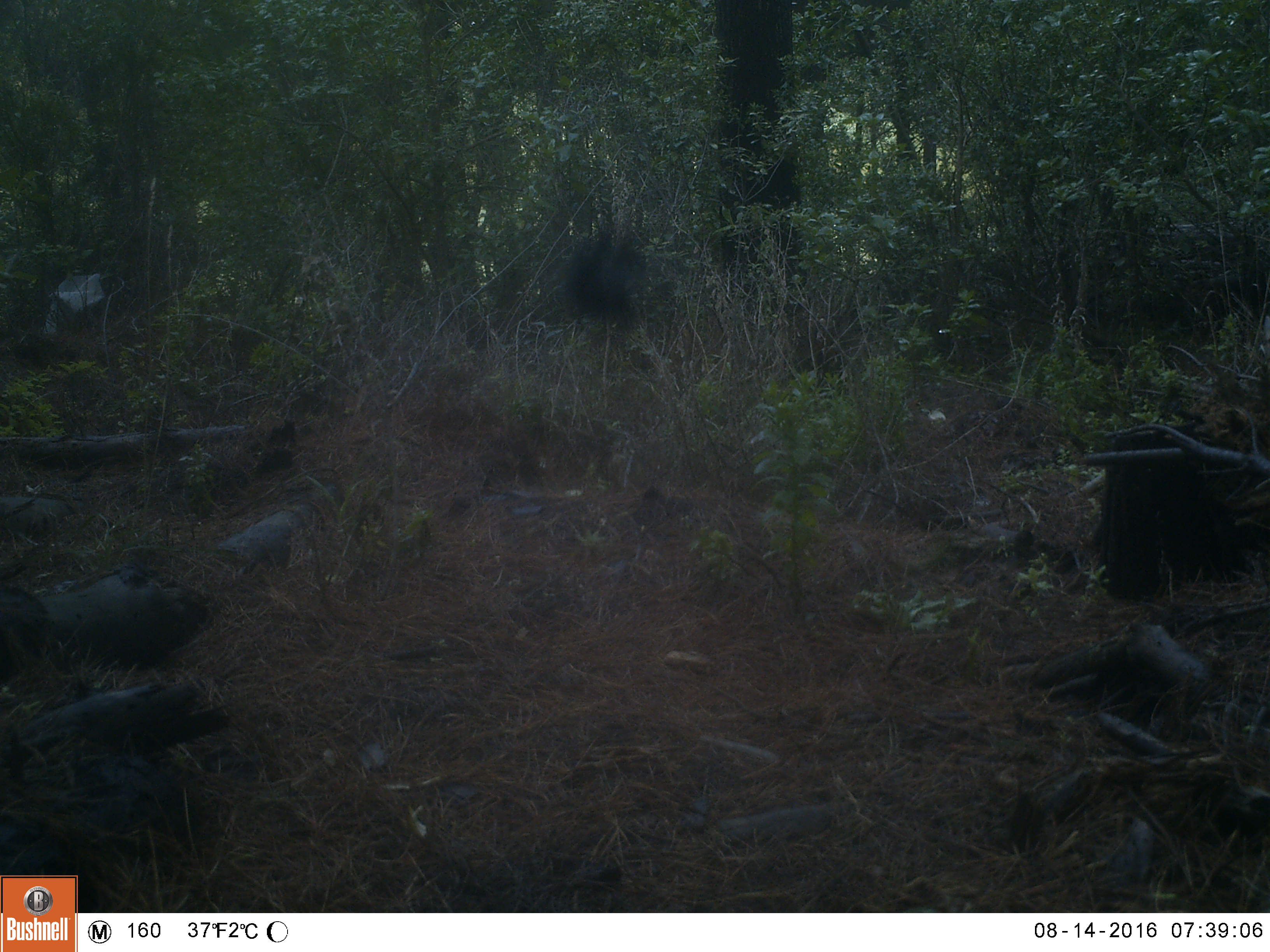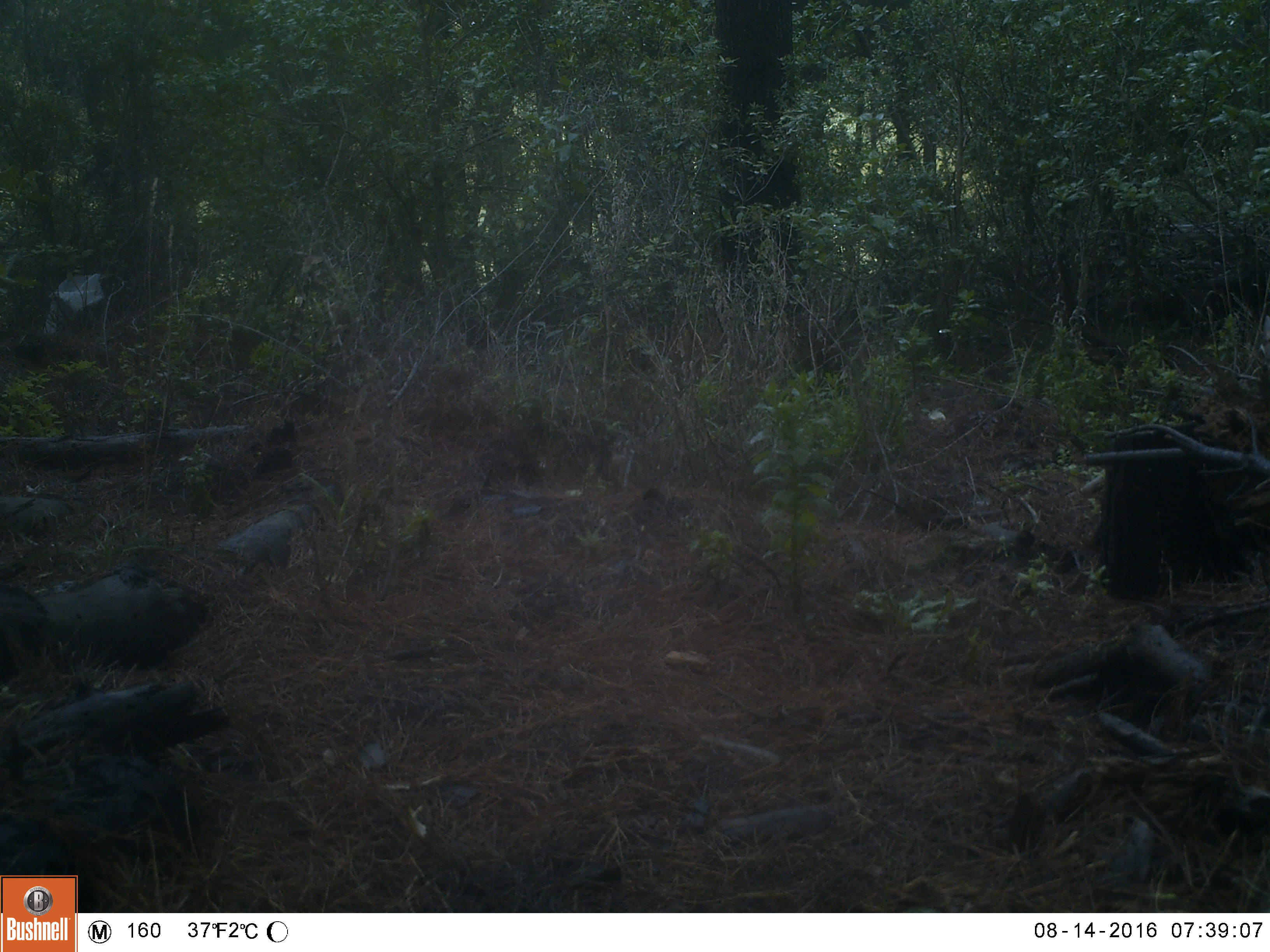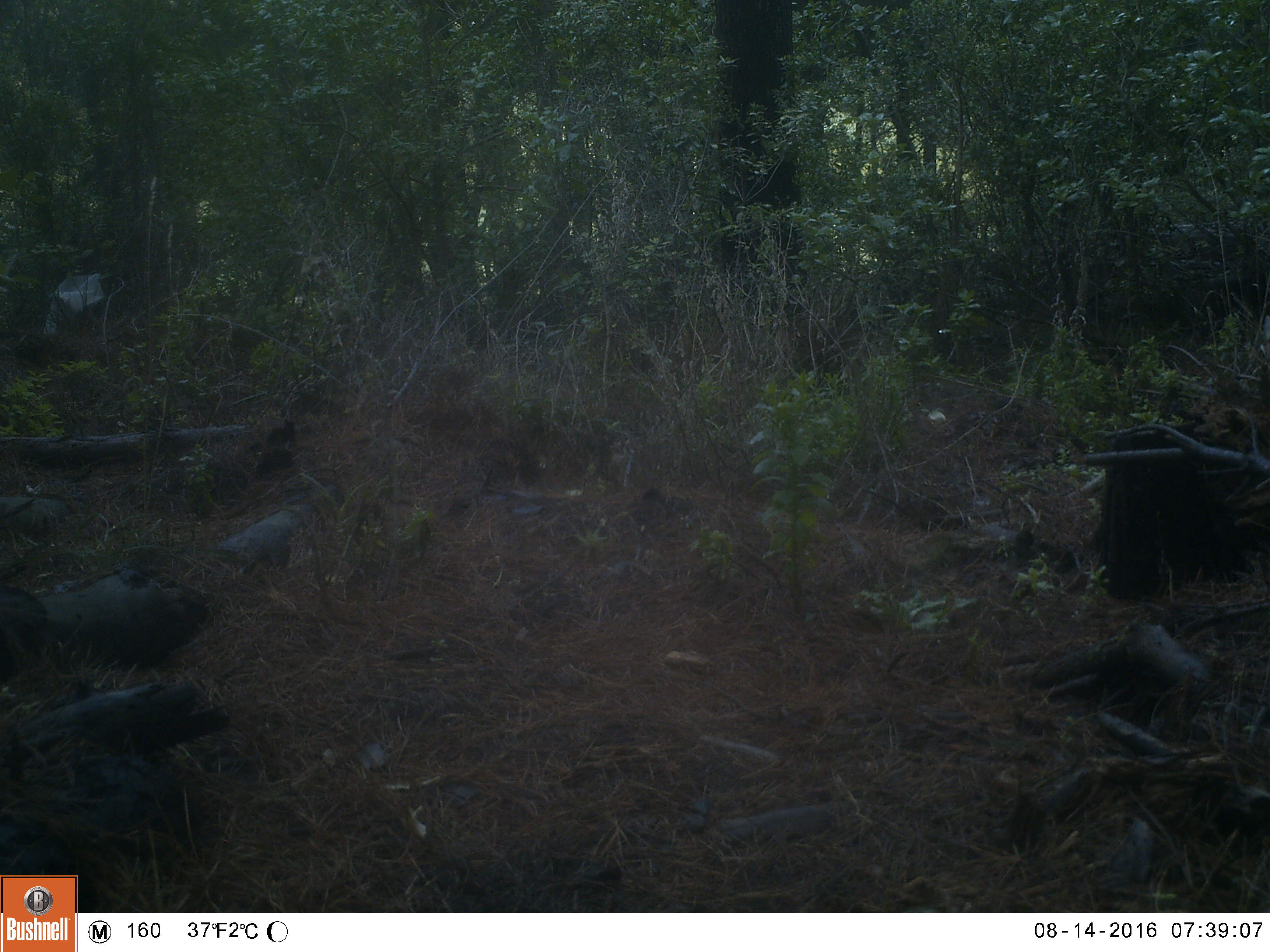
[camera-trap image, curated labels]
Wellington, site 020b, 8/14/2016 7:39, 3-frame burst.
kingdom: Animalia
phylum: Chordata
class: Aves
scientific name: Aves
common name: bird